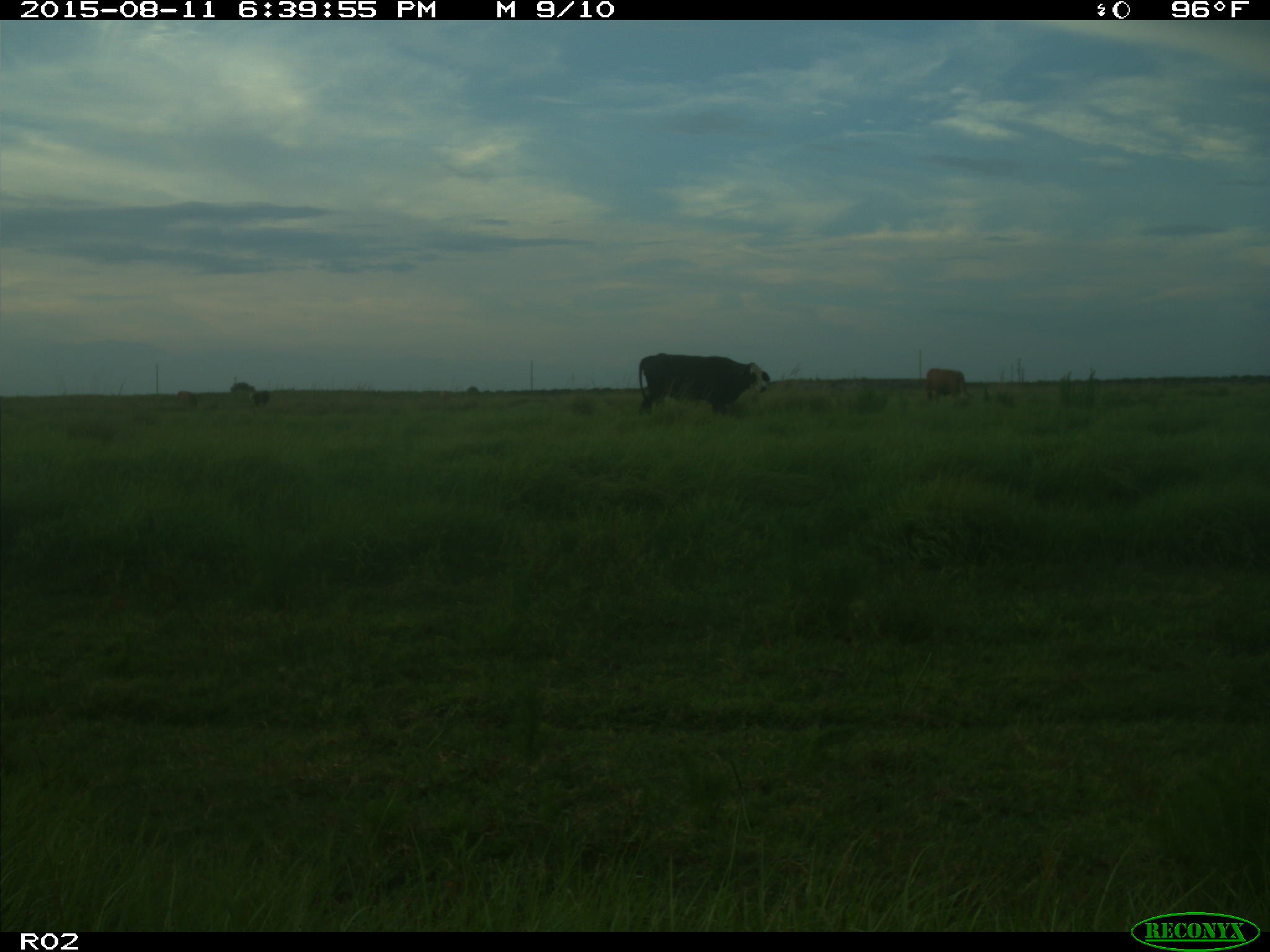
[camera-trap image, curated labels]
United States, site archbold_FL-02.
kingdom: Animalia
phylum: Chordata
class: Mammalia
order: Artiodactyla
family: Bovidae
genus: Bos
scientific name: Bos taurus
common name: domestic cow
Bos taurus (domestic cow).